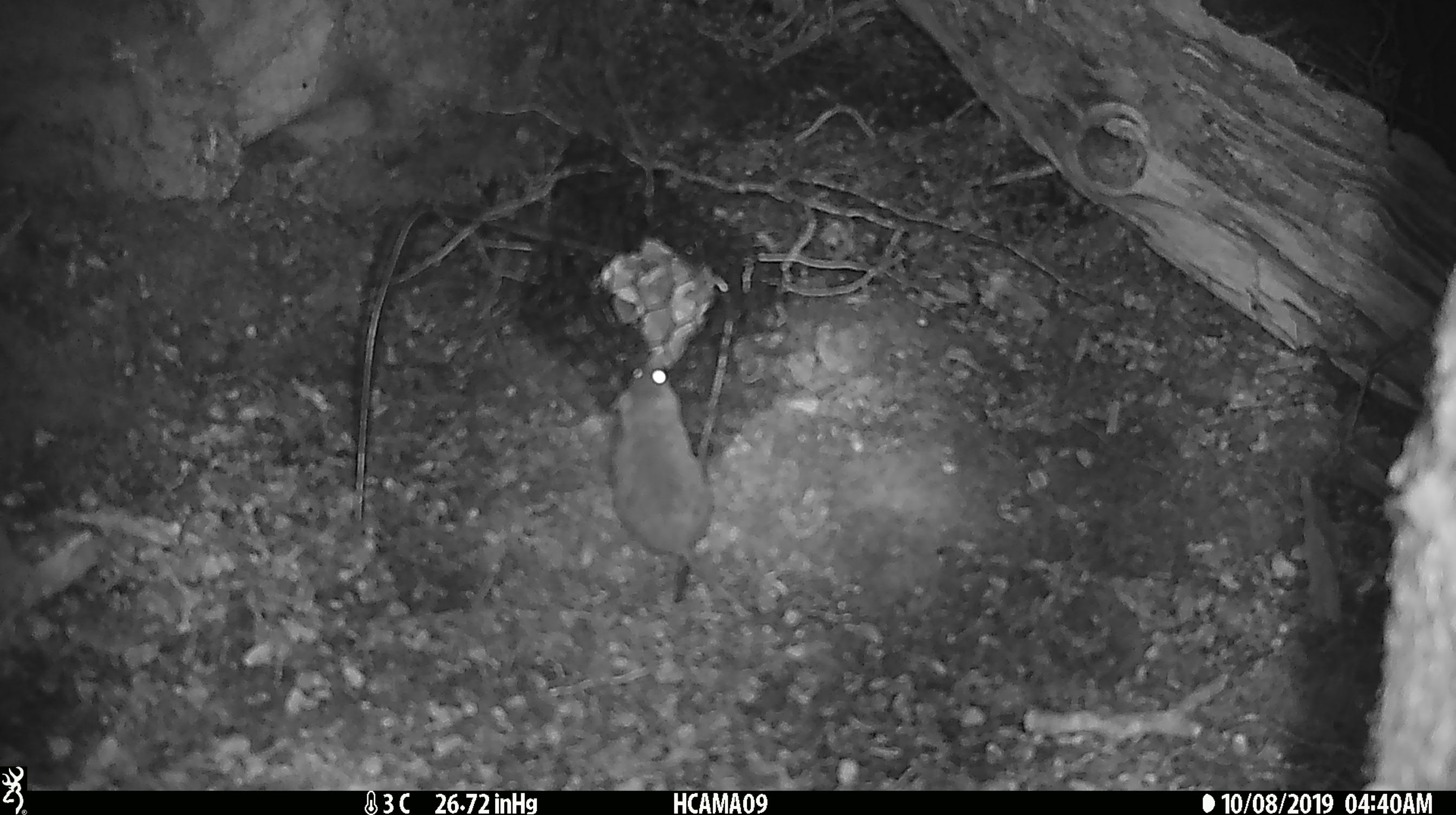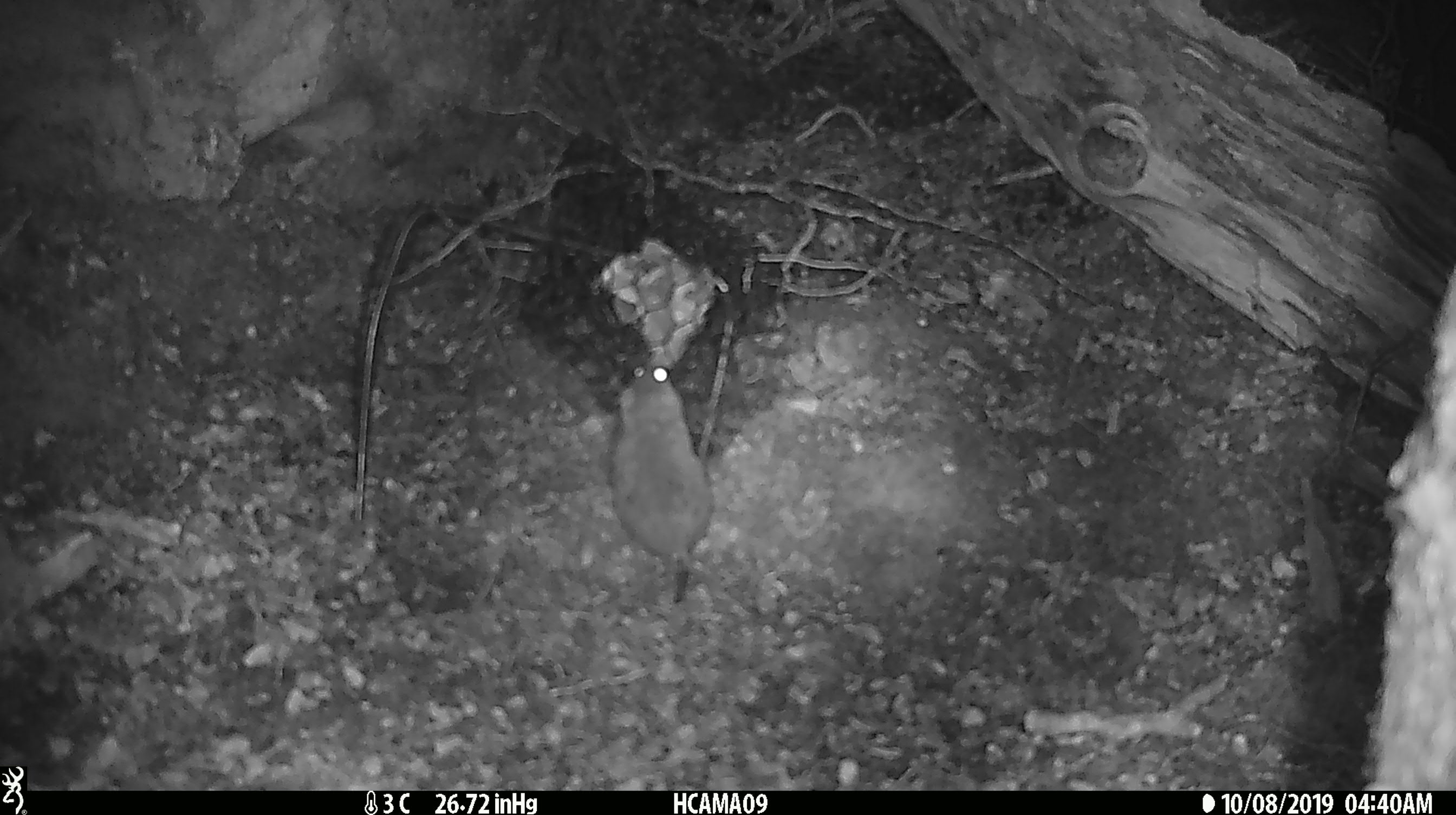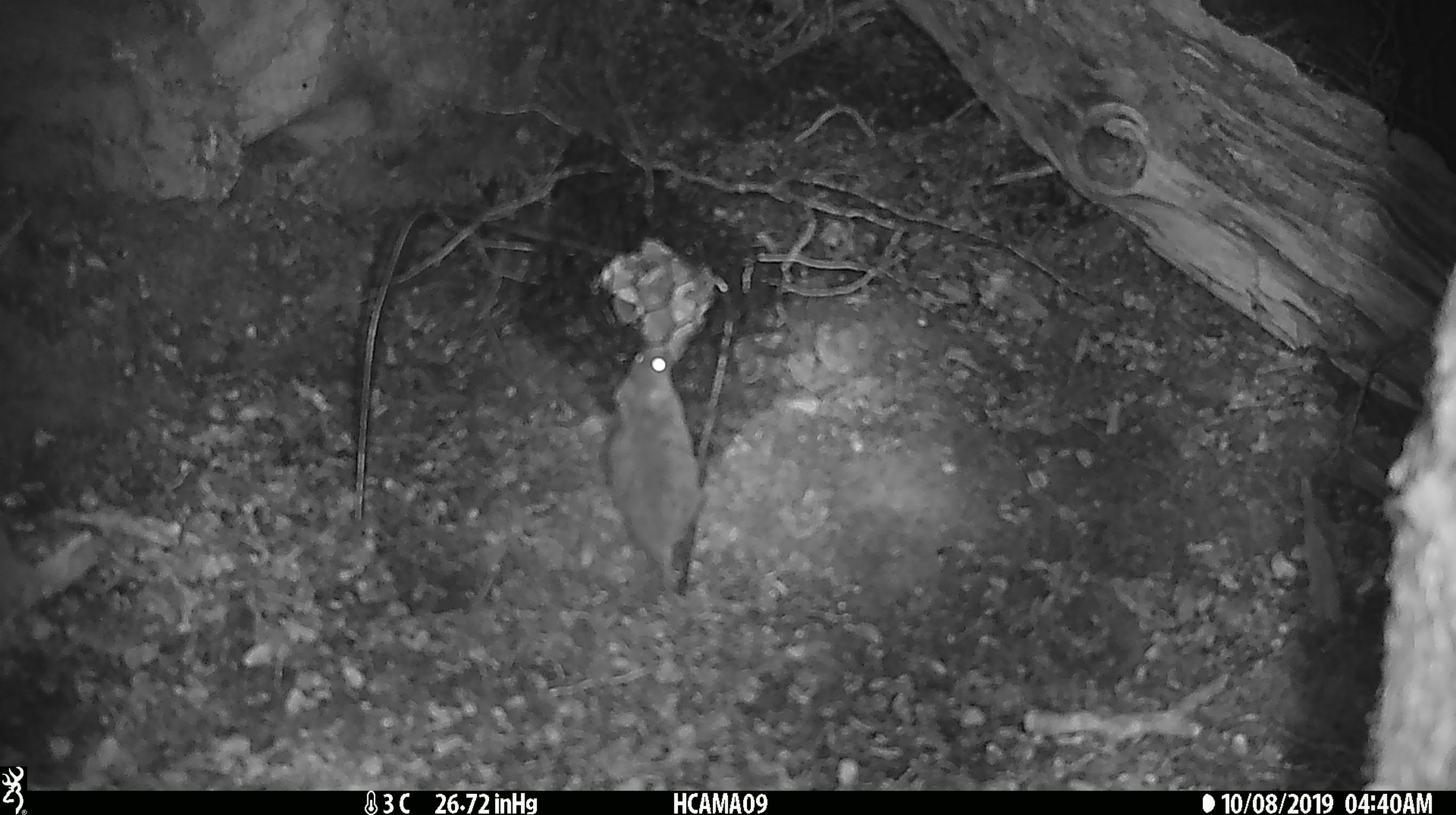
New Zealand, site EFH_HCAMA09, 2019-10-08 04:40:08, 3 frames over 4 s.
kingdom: Animalia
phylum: Chordata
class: Mammalia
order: Rodentia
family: Muridae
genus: Mus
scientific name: Mus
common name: mouse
Mouse (Mus).